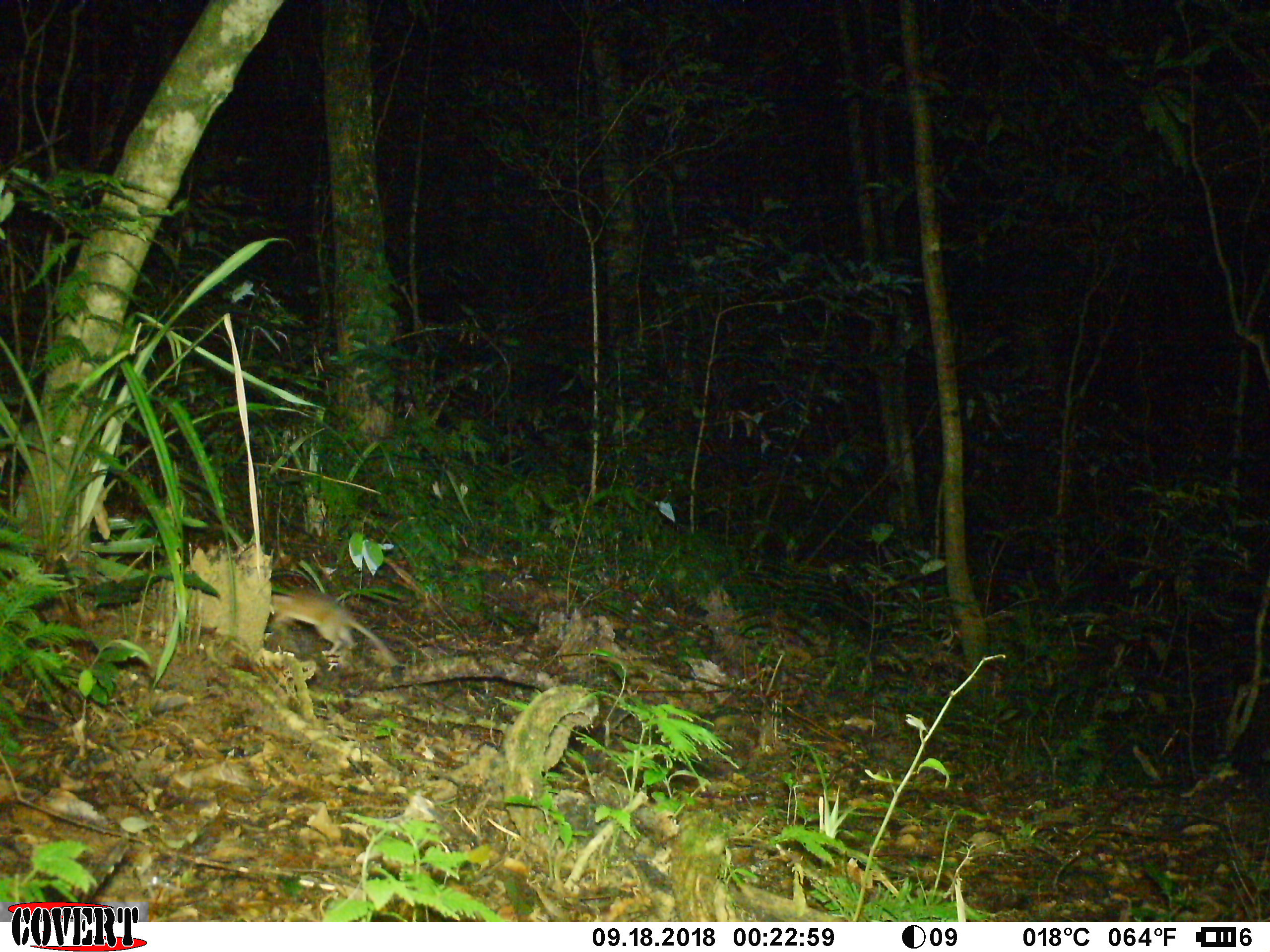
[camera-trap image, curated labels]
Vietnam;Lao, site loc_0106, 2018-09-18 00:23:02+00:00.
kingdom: Animalia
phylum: Chordata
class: Mammalia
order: Rodentia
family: Muridae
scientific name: Muridae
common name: old-world mice and rats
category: unidentified murid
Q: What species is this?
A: Unidentified murid (old-world mice and rats) (Muridae).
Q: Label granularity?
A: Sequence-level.